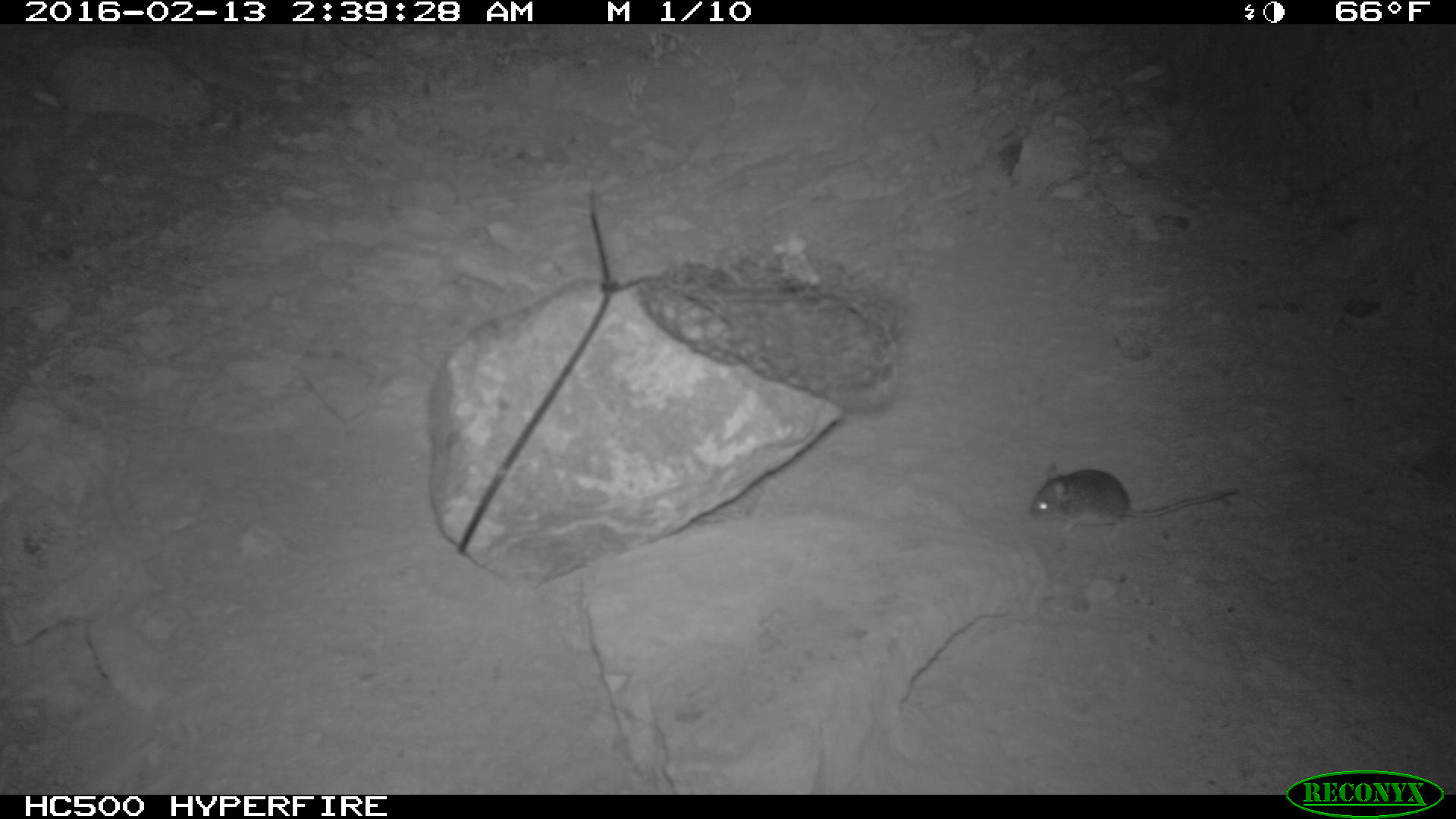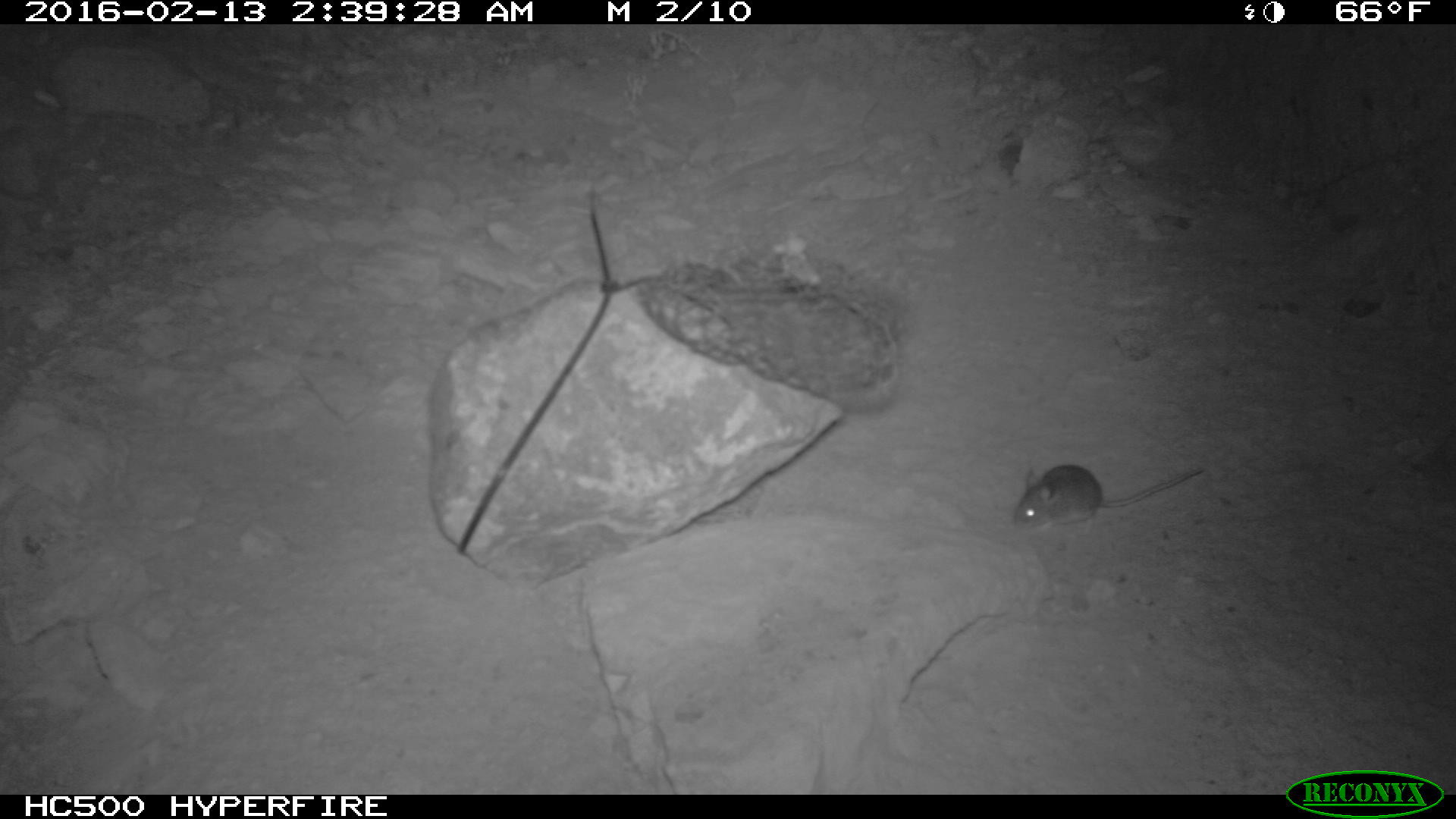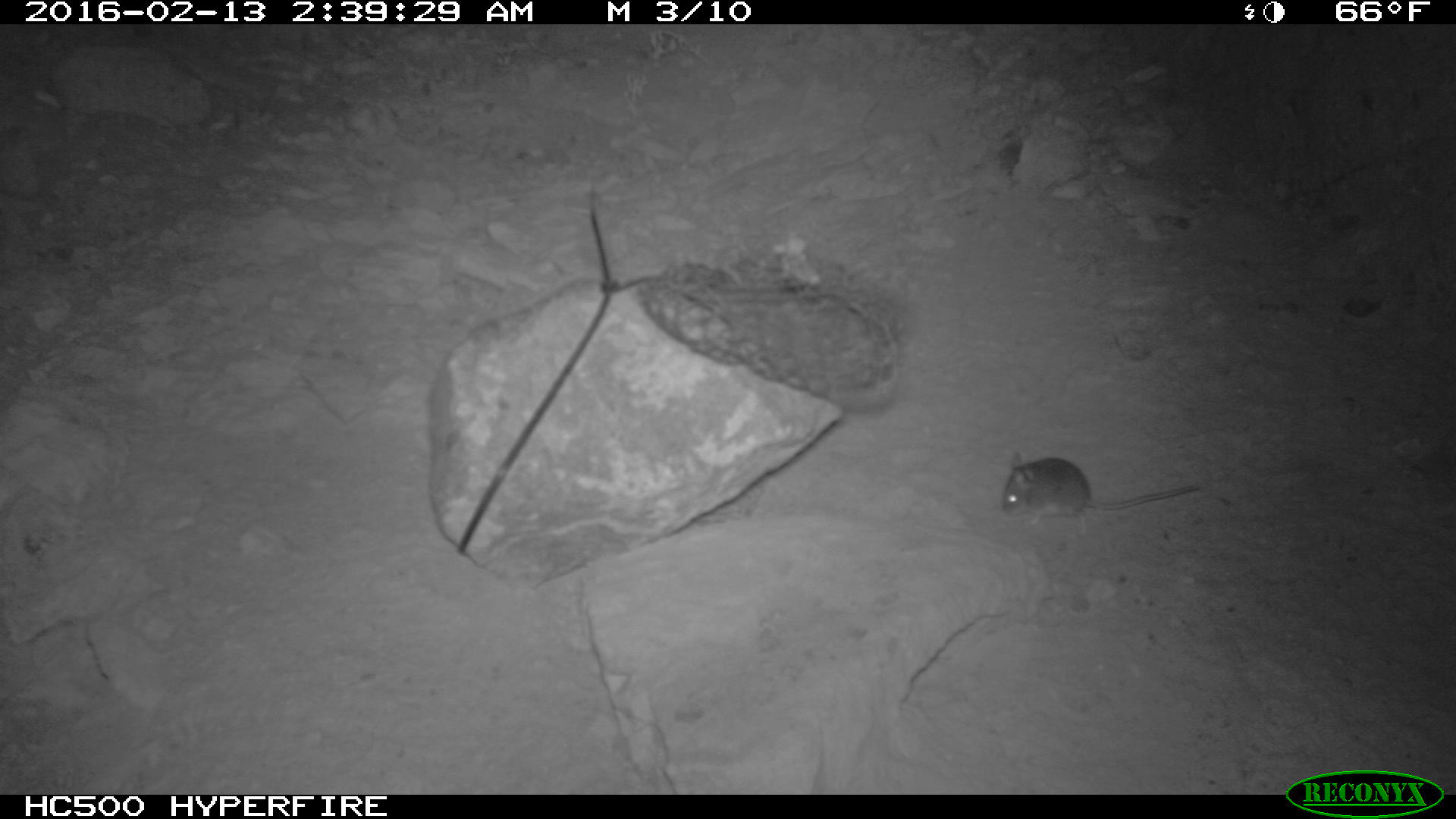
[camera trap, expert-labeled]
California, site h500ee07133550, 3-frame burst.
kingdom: Animalia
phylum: Chordata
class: Mammalia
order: Rodentia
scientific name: Rodentia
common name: rodent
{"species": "rodent (Rodentia)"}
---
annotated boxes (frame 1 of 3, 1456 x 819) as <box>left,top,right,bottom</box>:
rodent: <box>1026,459,1241,539</box>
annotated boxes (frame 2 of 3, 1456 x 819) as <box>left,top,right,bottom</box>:
rodent: <box>1013,465,1203,535</box>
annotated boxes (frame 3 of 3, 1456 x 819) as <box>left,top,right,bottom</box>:
rodent: <box>998,447,1204,523</box>